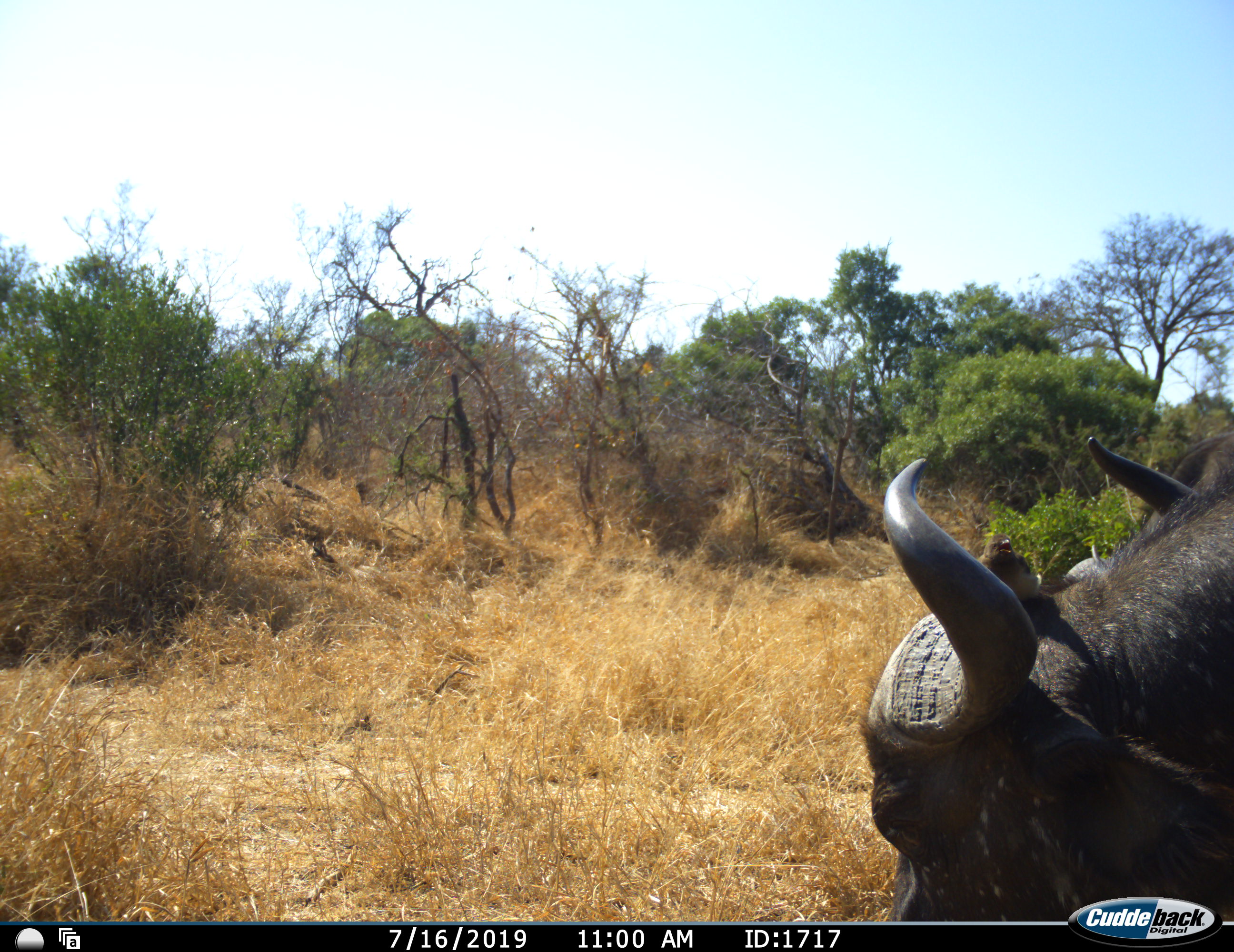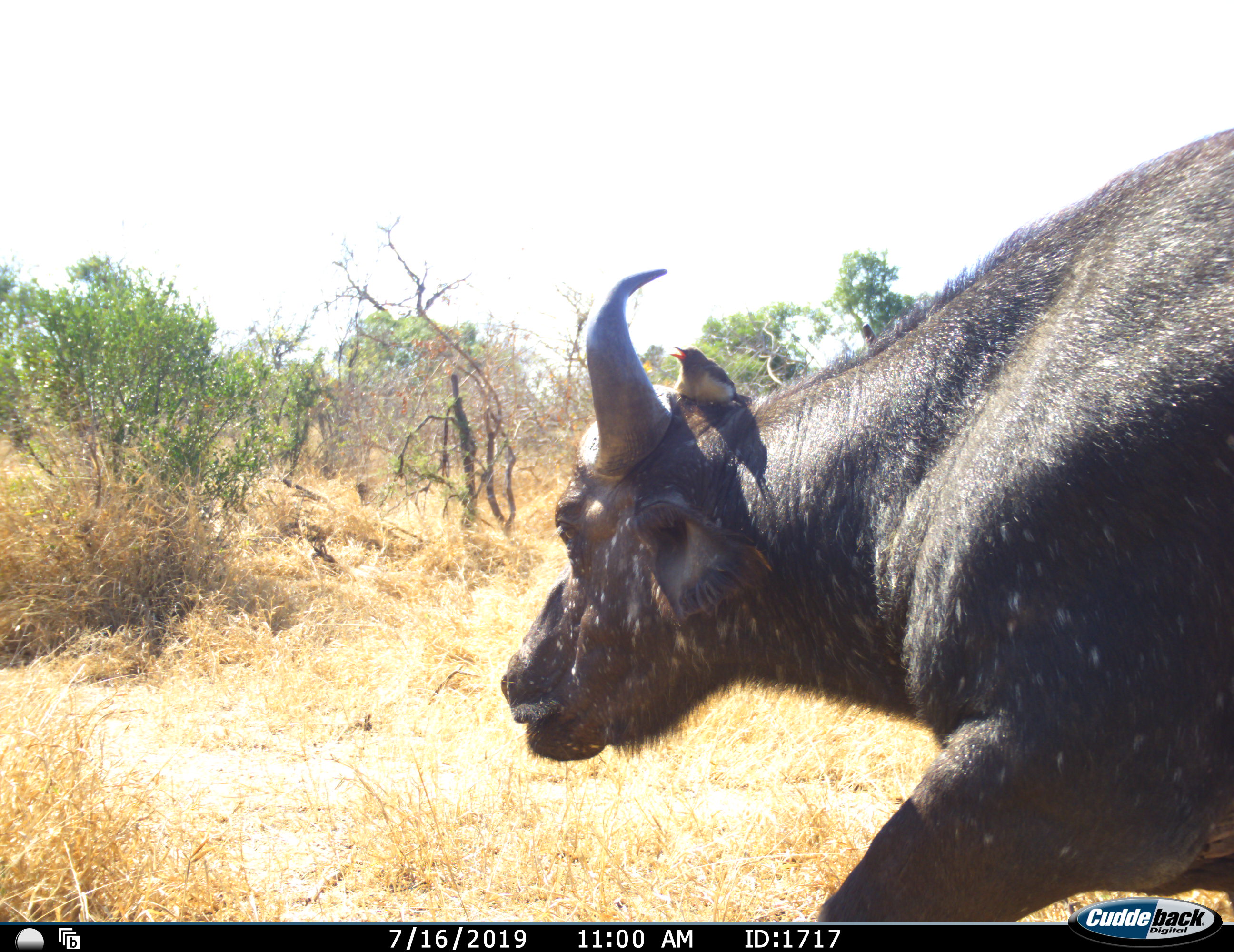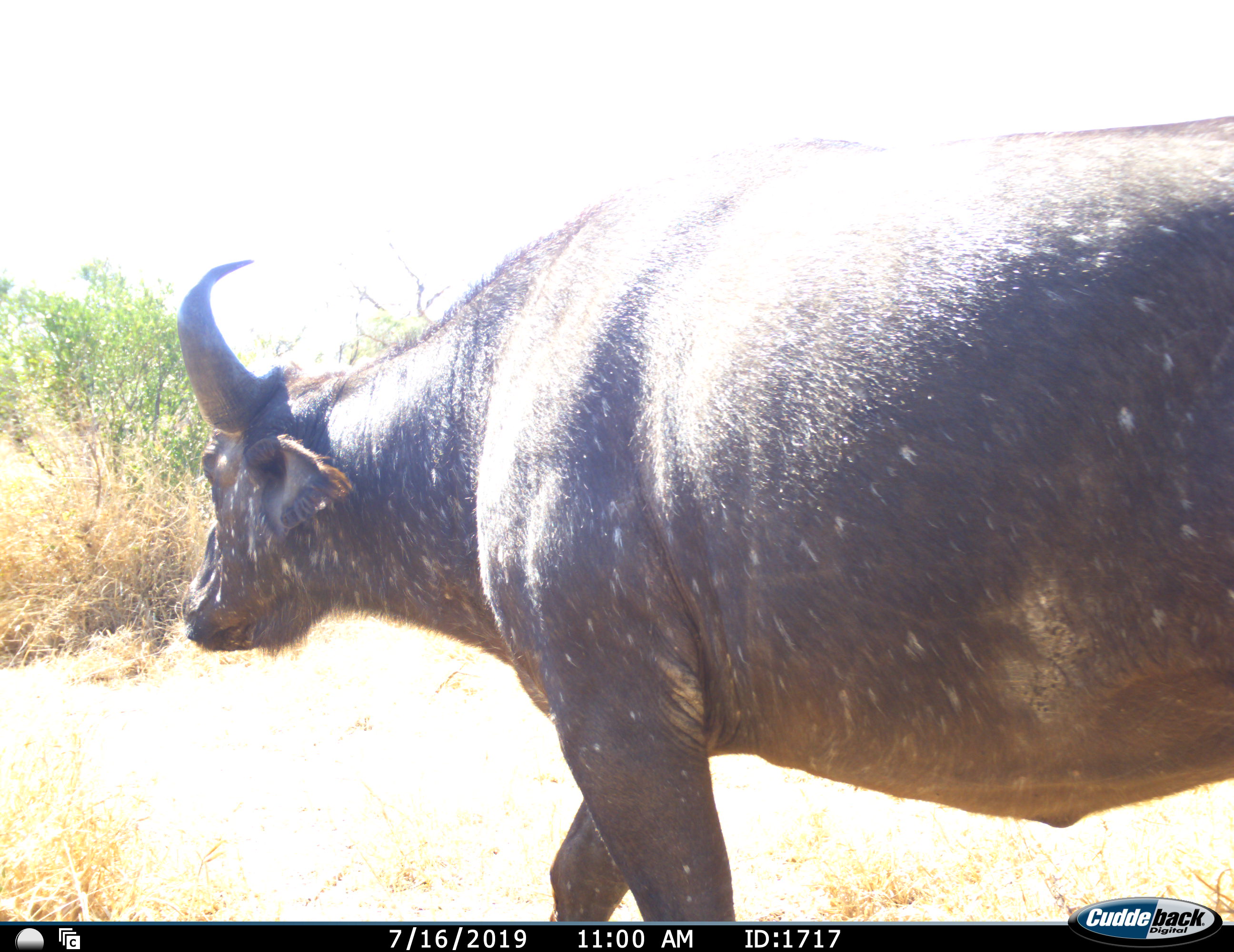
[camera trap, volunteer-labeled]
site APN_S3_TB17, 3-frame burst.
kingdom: Animalia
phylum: Chordata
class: Mammalia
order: Artiodactyla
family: Bovidae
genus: Syncerus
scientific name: Syncerus caffer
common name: african buffalo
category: buffalo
Buffalo (african buffalo) (Syncerus caffer), count 1. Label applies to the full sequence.